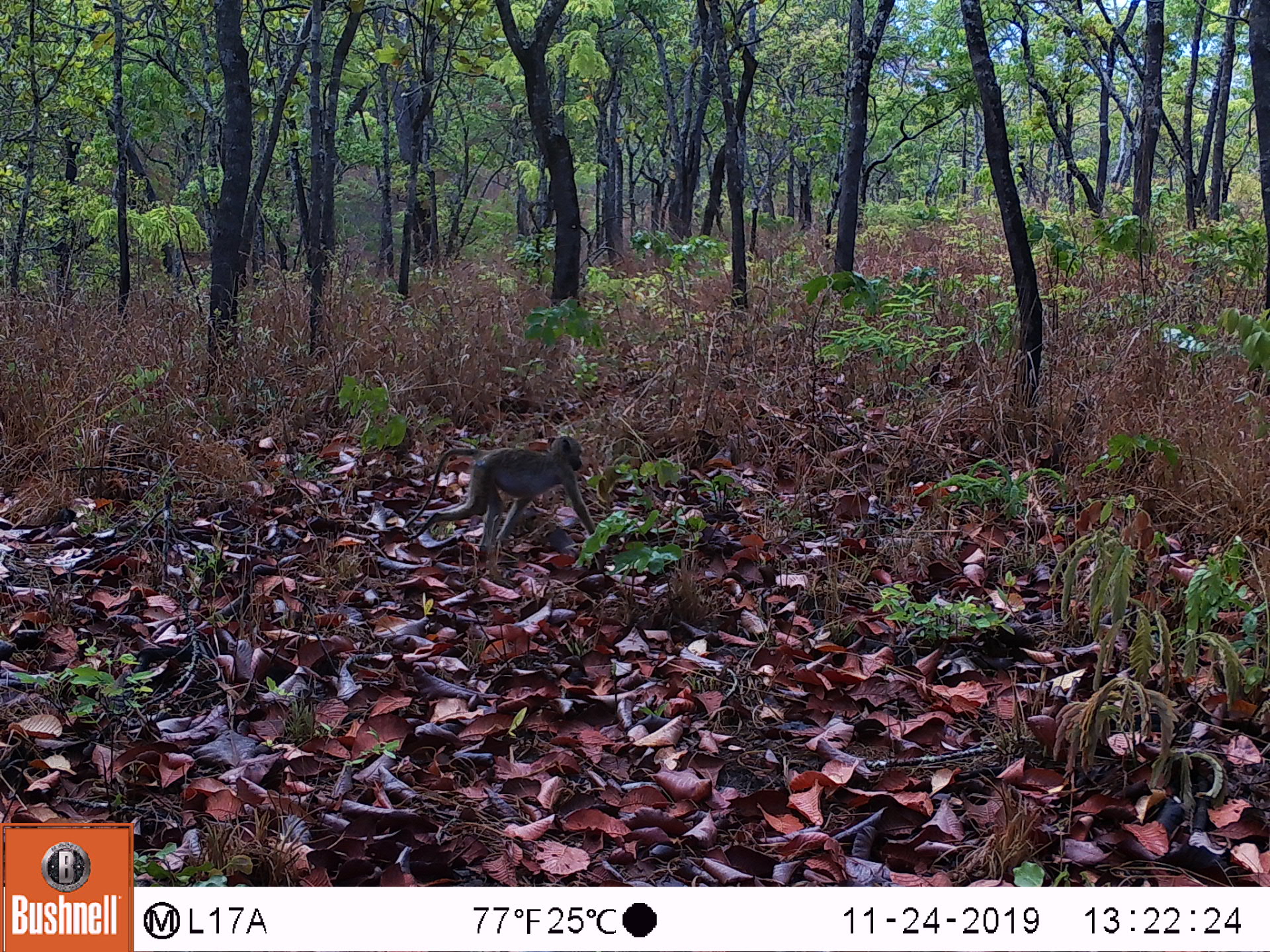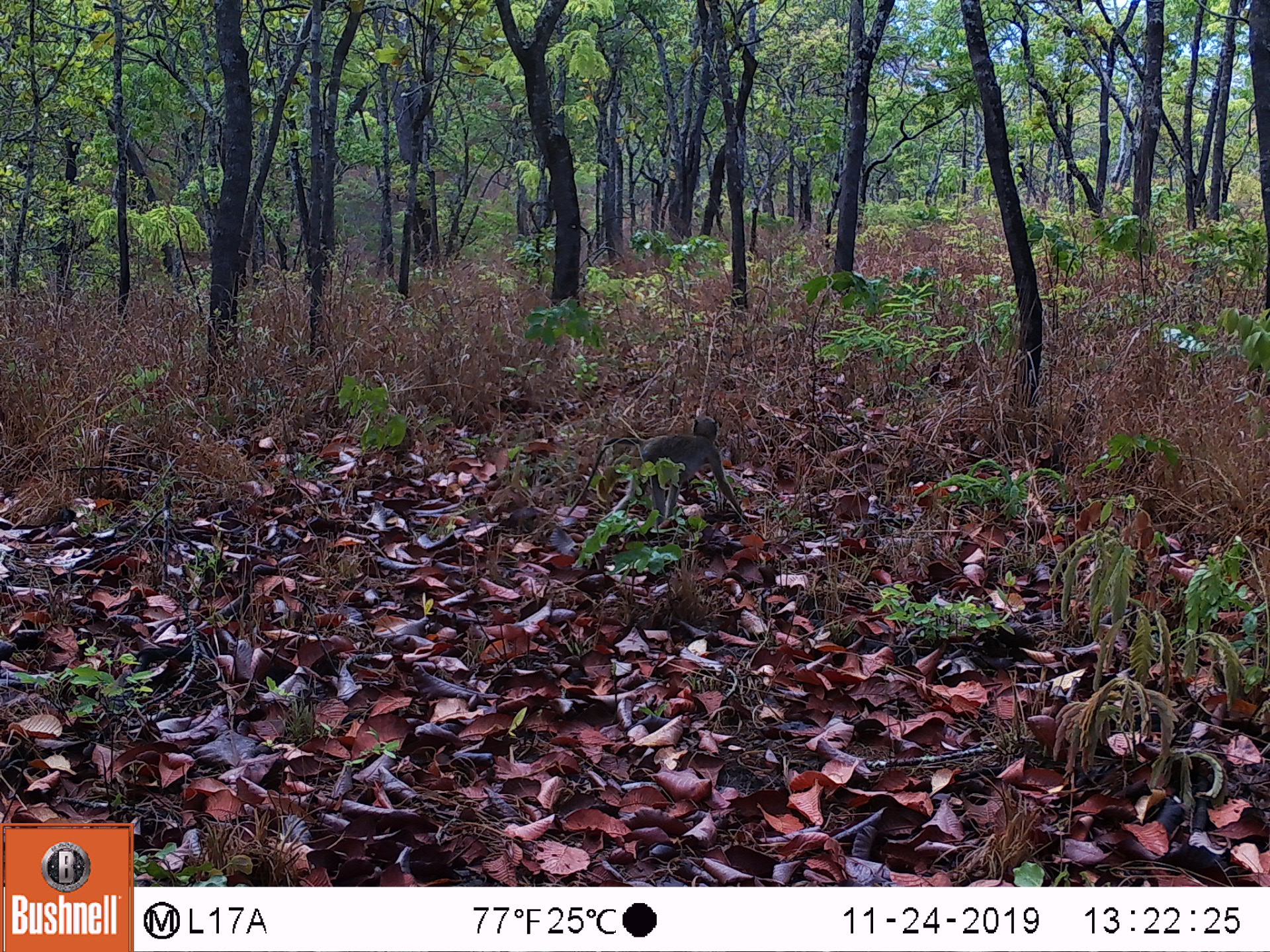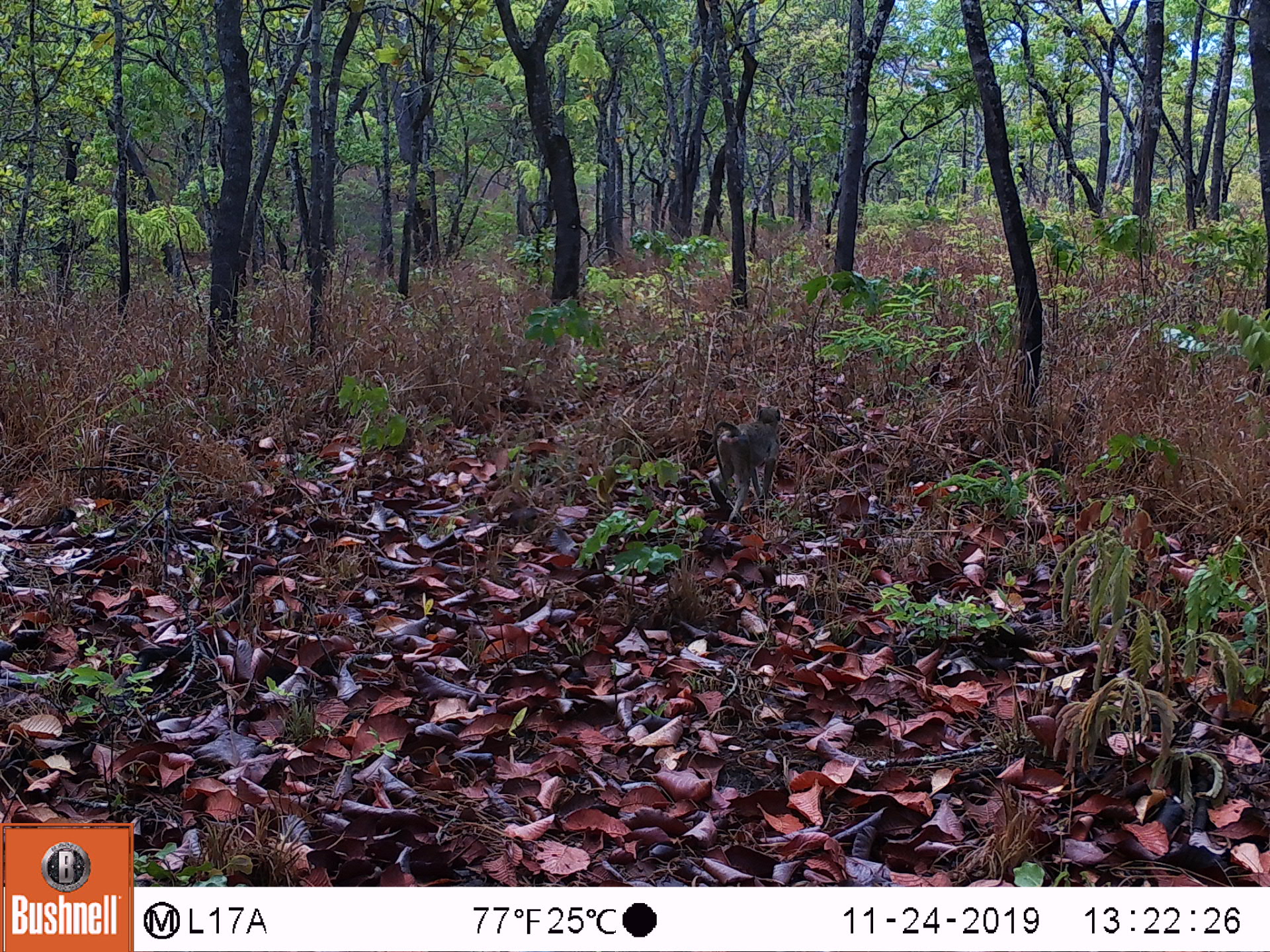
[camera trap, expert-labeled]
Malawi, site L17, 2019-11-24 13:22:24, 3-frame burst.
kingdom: Animalia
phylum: Chordata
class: Mammalia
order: Primates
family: Cercopithecidae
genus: Papio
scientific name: Papio cynocephalus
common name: yellow baboon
Yellow baboon (Papio cynocephalus), count 1.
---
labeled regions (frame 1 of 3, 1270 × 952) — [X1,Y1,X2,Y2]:
yellow baboon: [400,436,595,542]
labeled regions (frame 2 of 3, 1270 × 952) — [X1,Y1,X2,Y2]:
yellow baboon: [568,414,738,523]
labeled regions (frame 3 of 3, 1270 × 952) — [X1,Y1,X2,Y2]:
yellow baboon: [703,396,789,523]